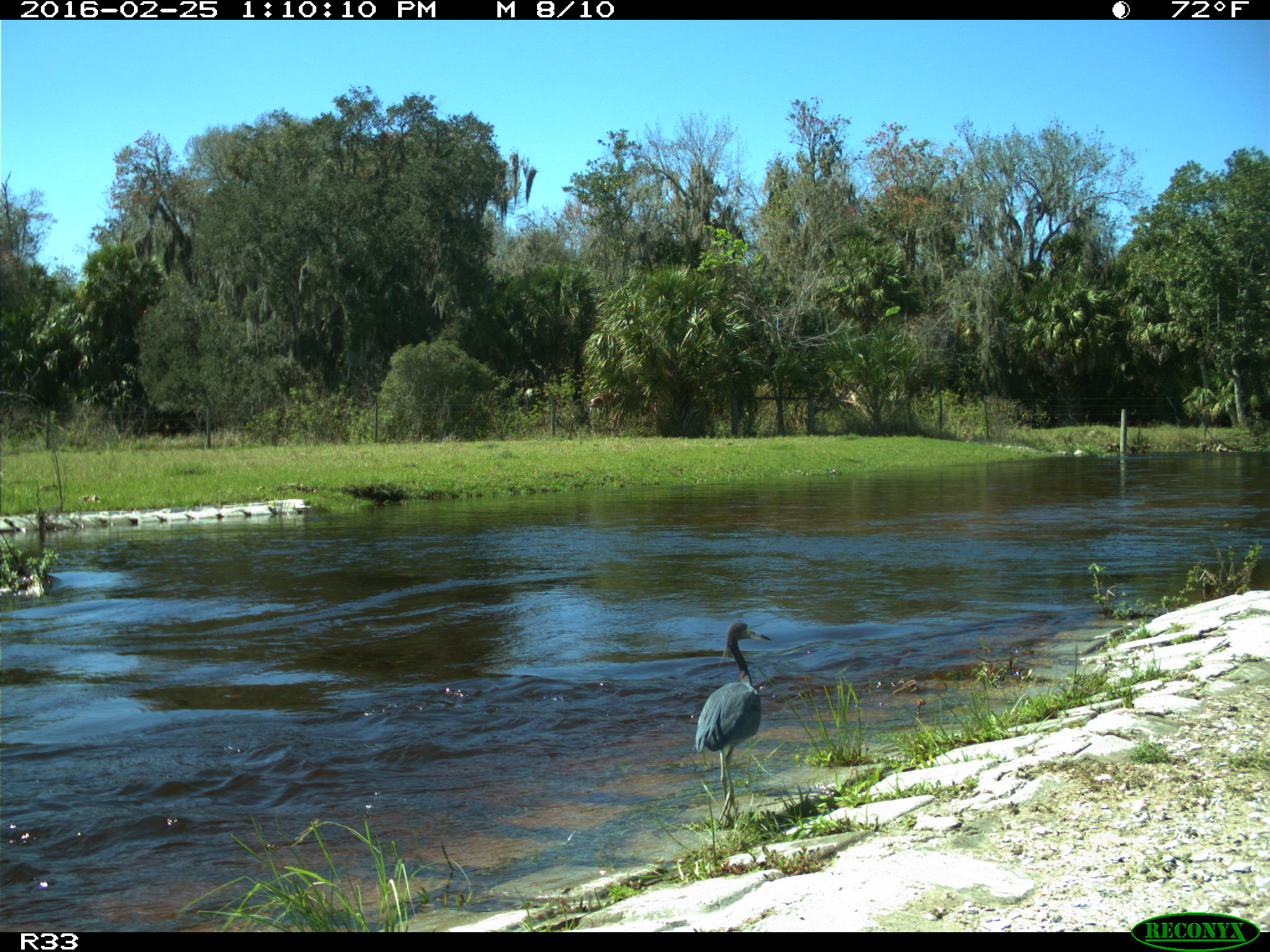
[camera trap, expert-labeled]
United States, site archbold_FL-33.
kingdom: Animalia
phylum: Chordata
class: Aves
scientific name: Aves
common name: birds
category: unidentified bird